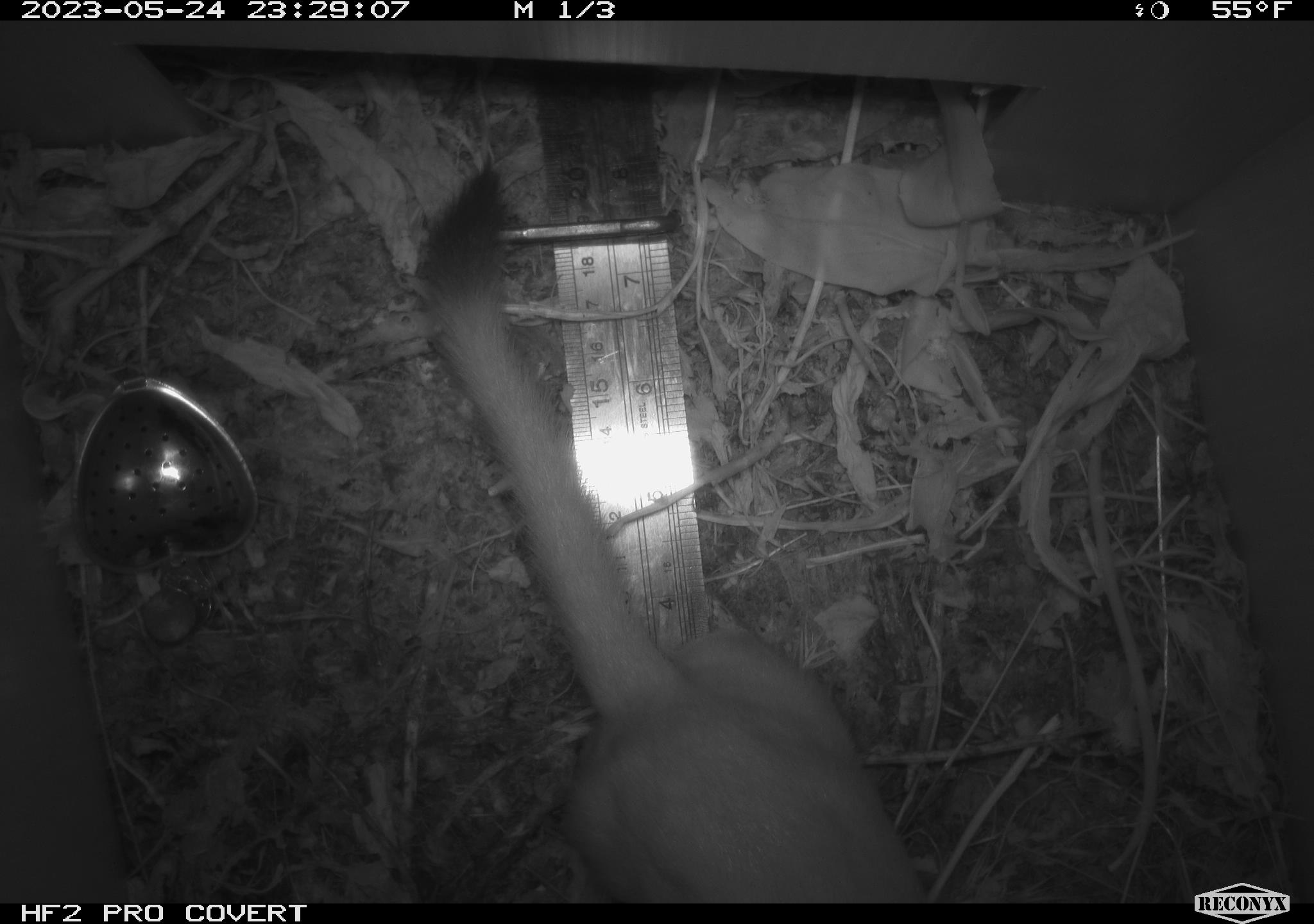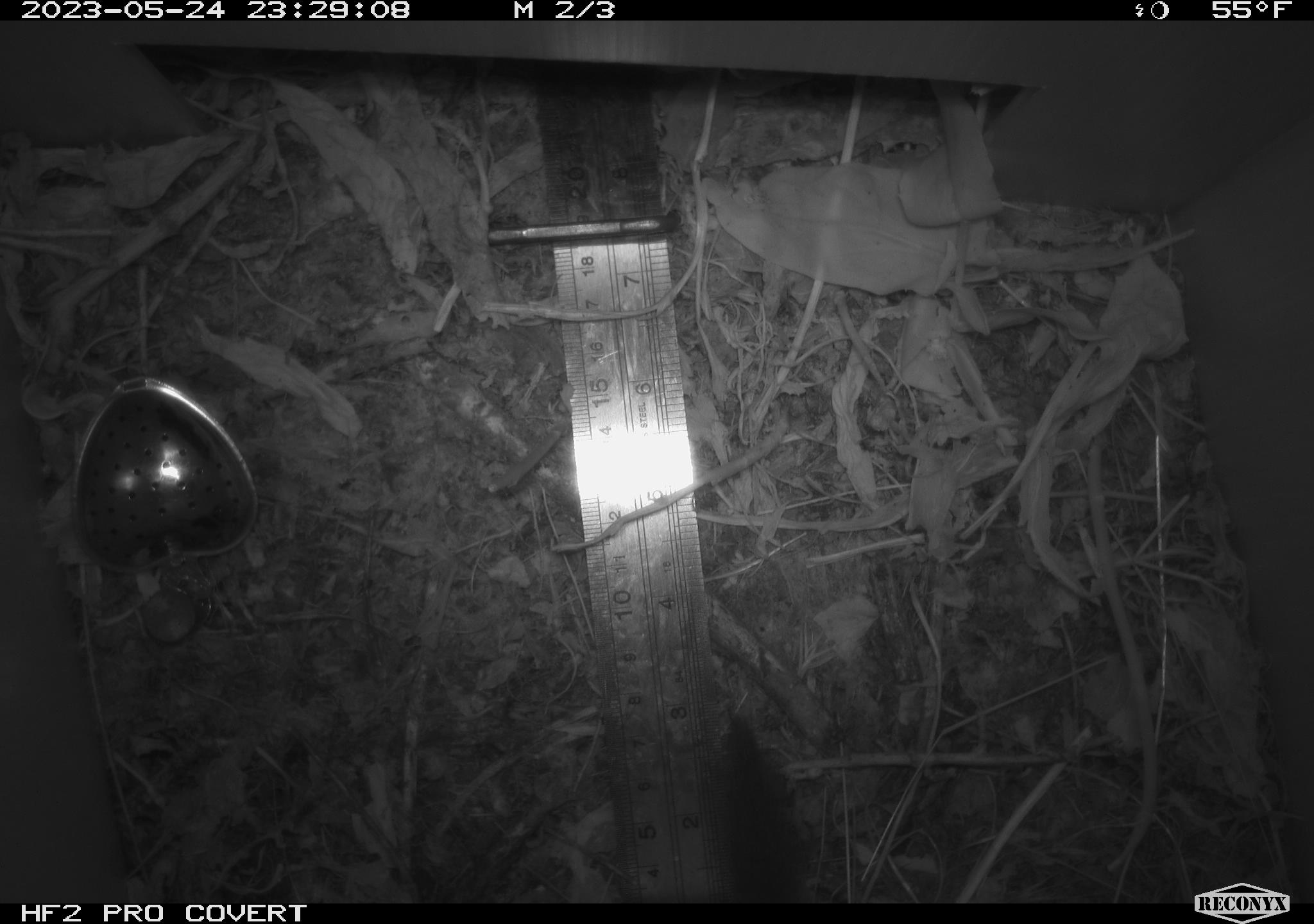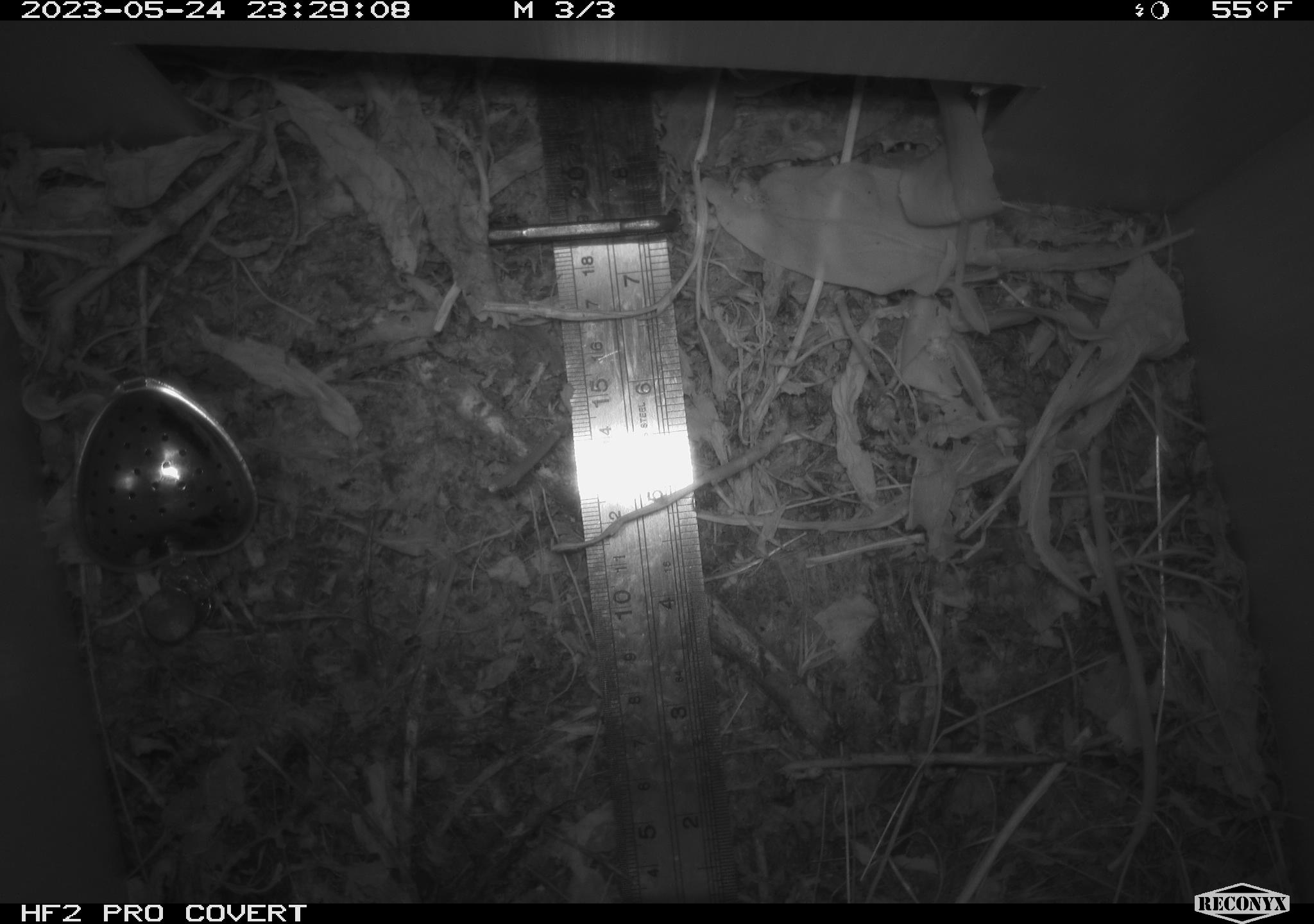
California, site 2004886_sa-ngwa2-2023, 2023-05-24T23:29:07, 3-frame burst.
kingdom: Animalia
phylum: Chordata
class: Mammalia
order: Carnivora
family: Mustelidae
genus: Neogale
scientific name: Neogale frenata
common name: long-tailed weasel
Long-tailed weasel (Neogale frenata).